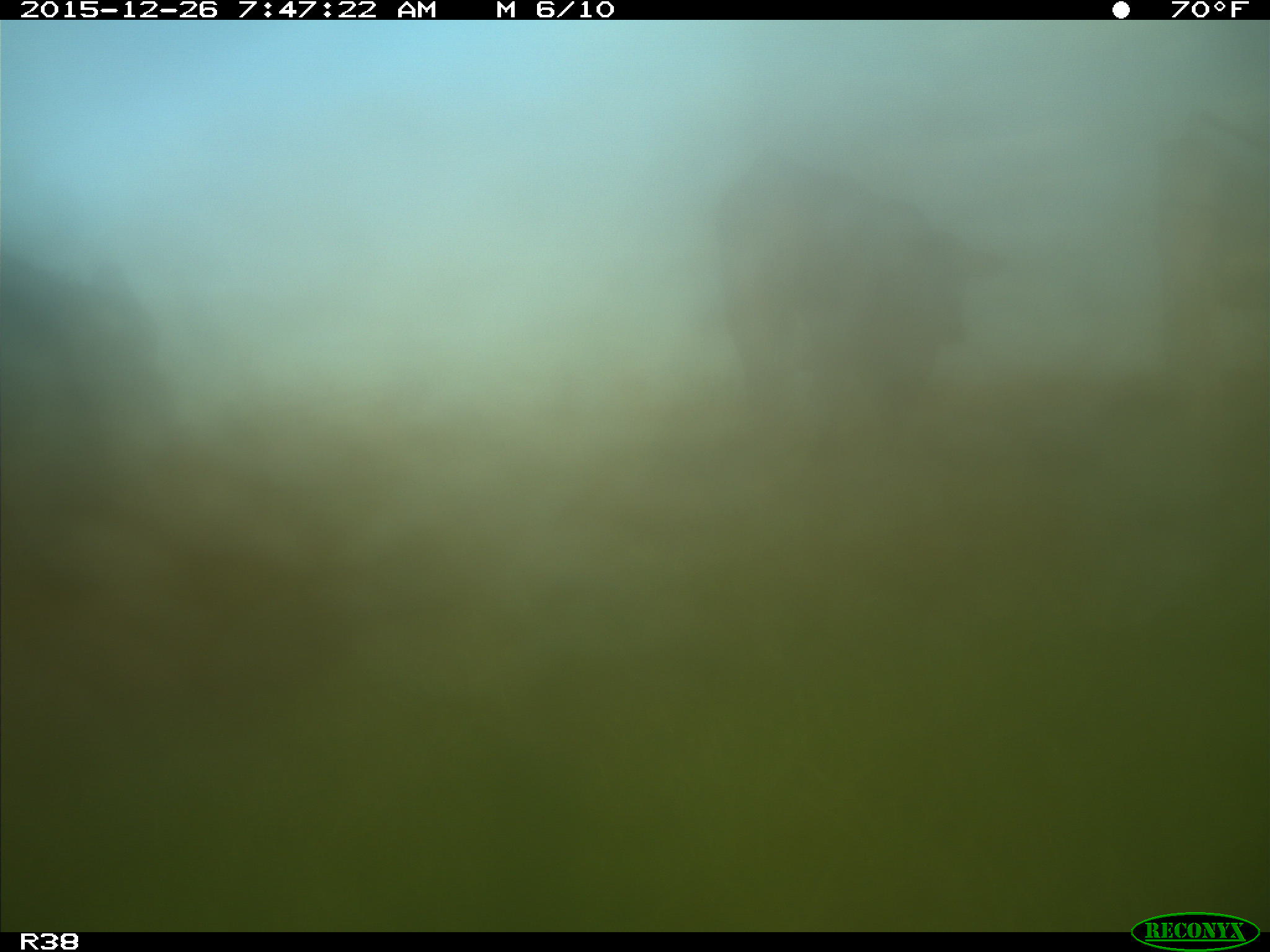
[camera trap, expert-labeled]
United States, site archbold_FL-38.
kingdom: Animalia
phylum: Chordata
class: Mammalia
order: Artiodactyla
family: Bovidae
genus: Bos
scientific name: Bos taurus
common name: domestic cow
Bos taurus (domestic cow).